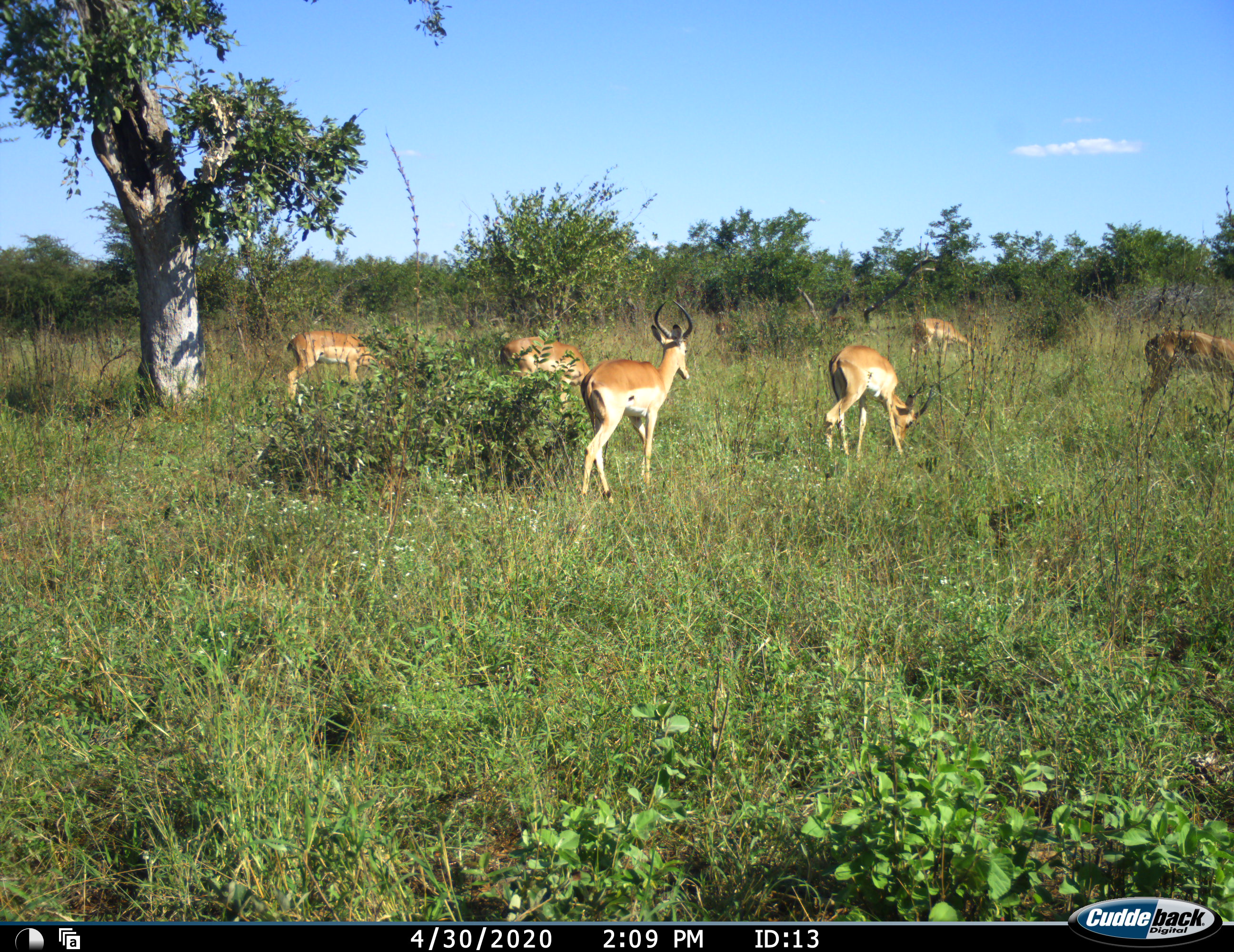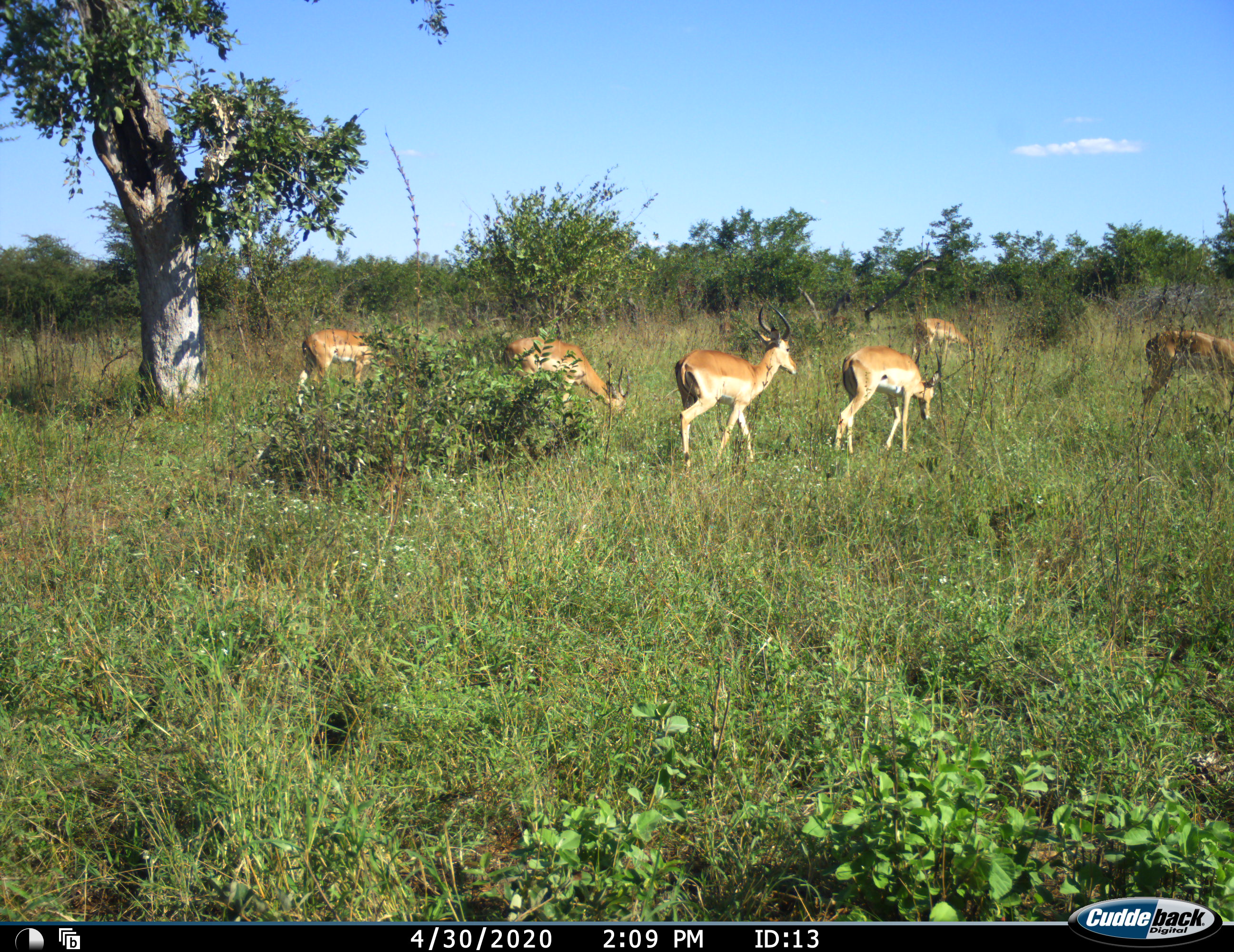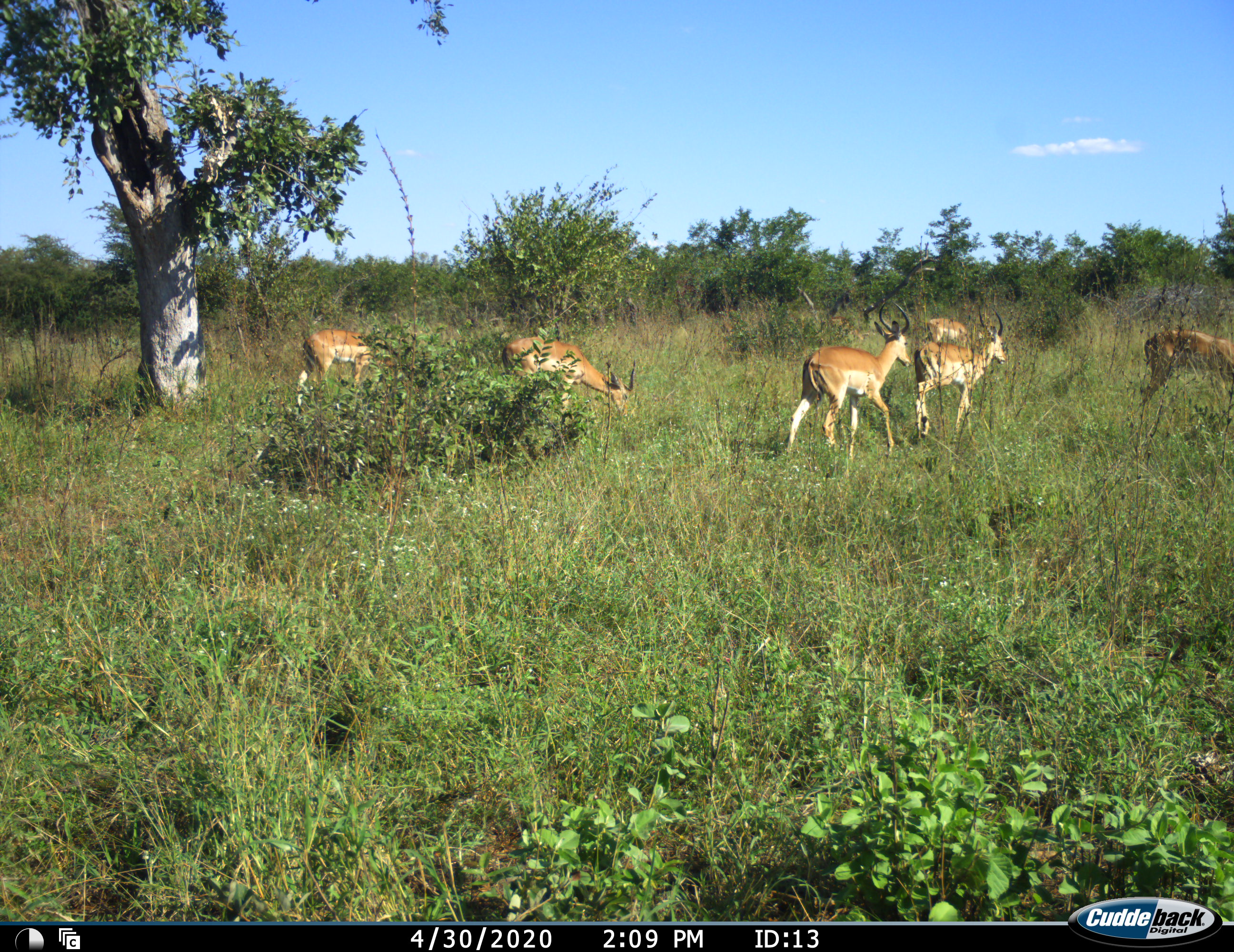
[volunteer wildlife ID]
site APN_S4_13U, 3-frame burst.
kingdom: Animalia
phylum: Chordata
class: Mammalia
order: Artiodactyla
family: Bovidae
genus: Aepyceros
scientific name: Aepyceros melampus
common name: impala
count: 6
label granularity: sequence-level